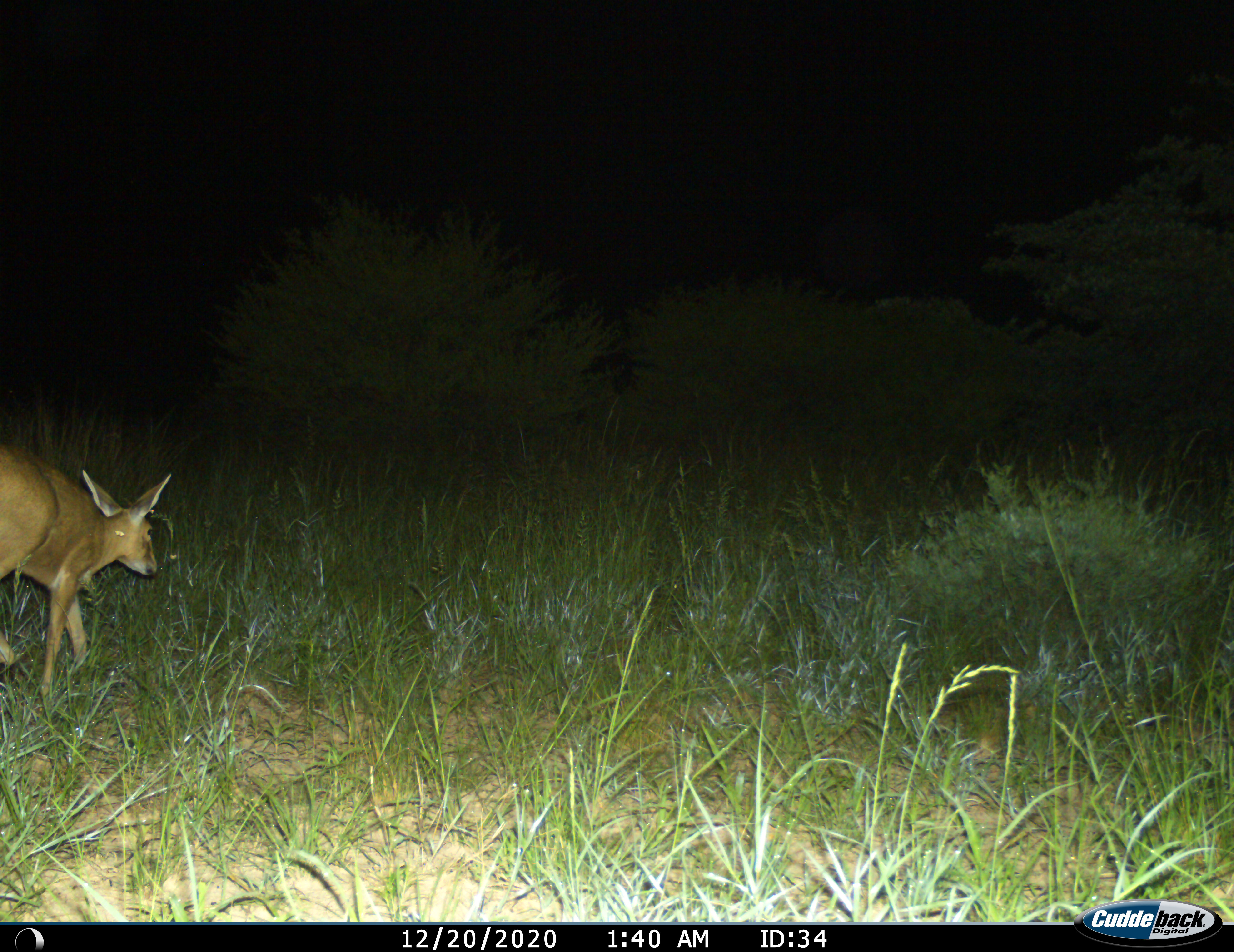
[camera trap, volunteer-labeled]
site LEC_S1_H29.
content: unidentified animal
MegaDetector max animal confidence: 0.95